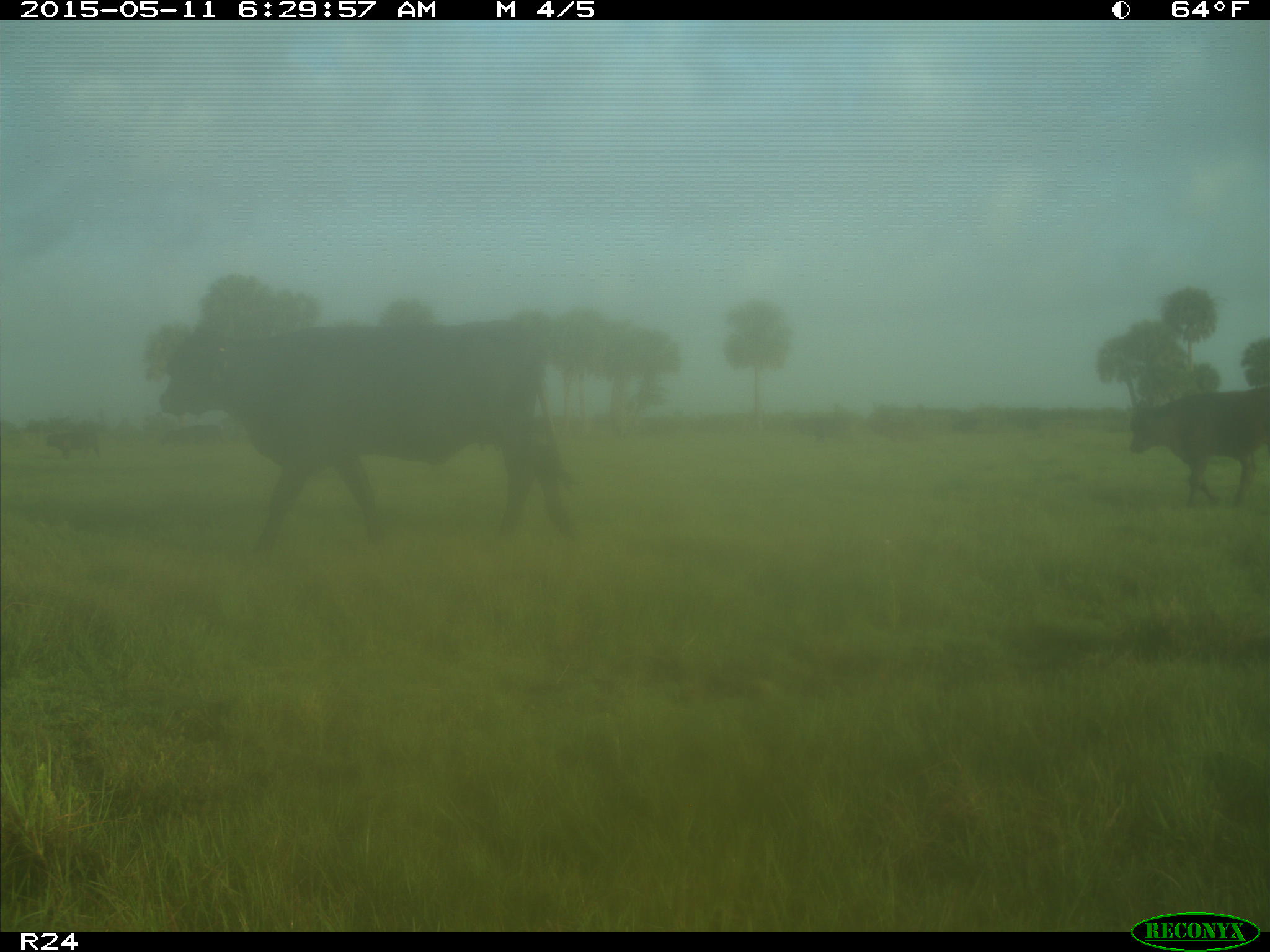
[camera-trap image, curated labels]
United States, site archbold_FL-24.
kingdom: Animalia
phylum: Chordata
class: Mammalia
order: Artiodactyla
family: Bovidae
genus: Bos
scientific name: Bos taurus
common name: domestic cow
Bos taurus (domestic cow).